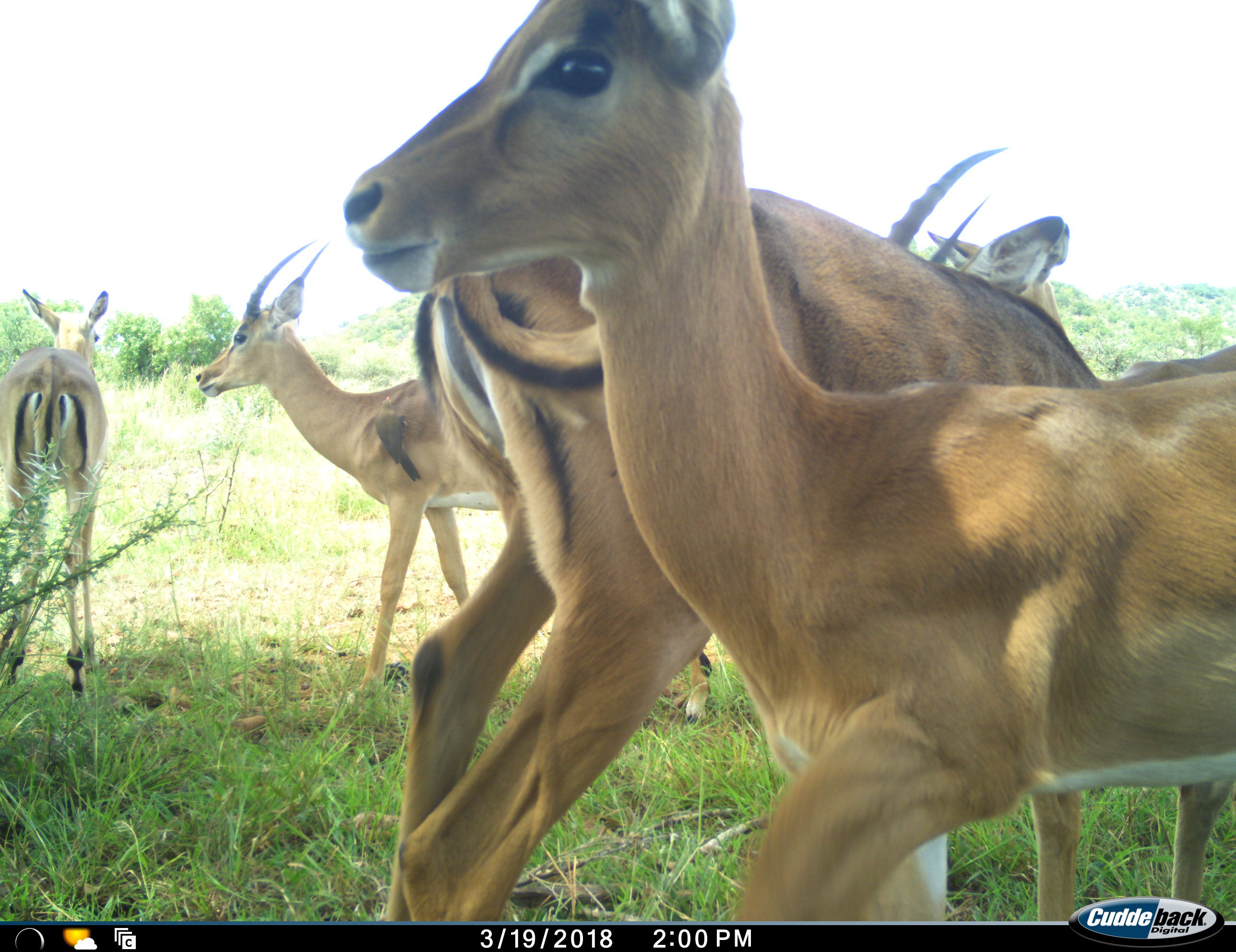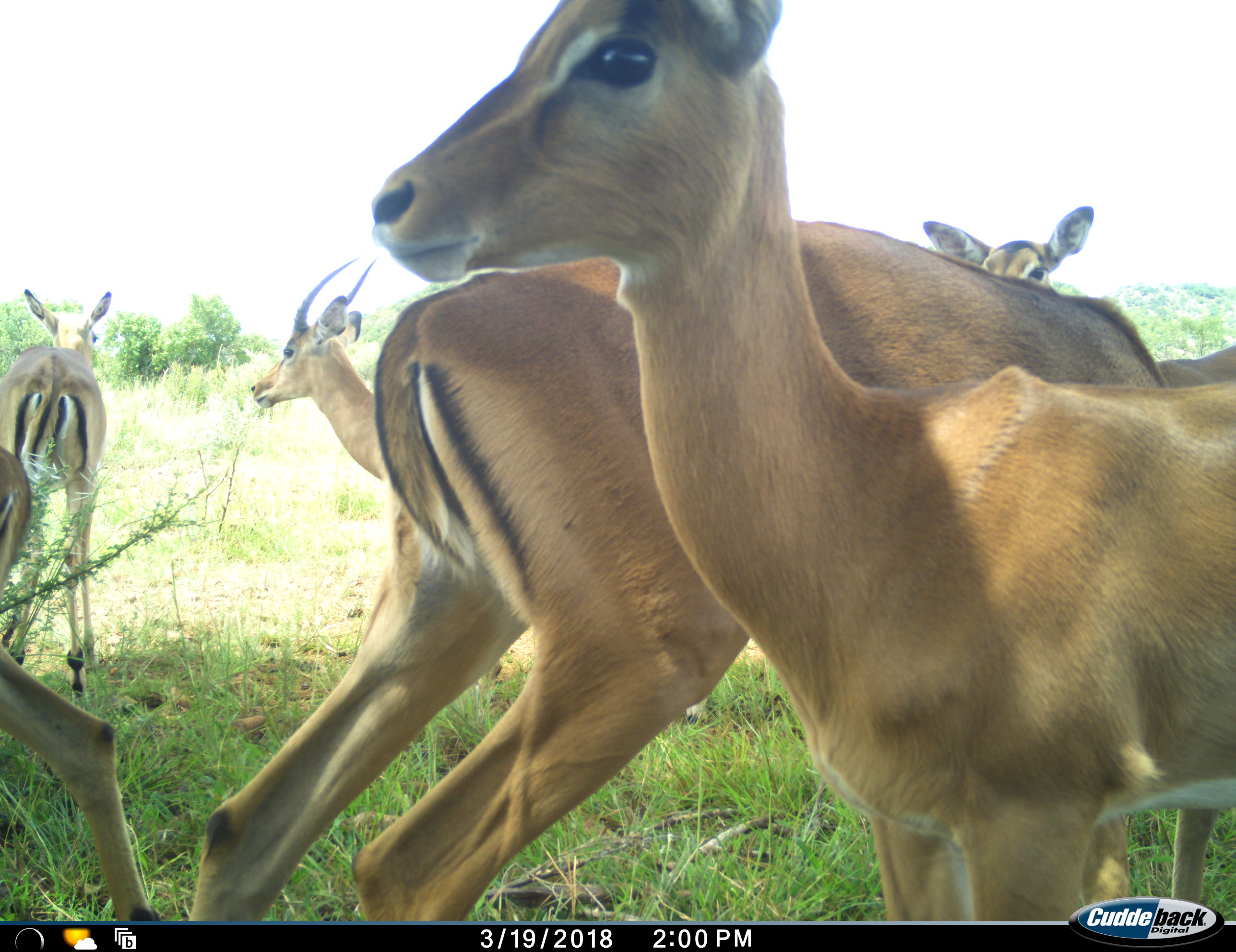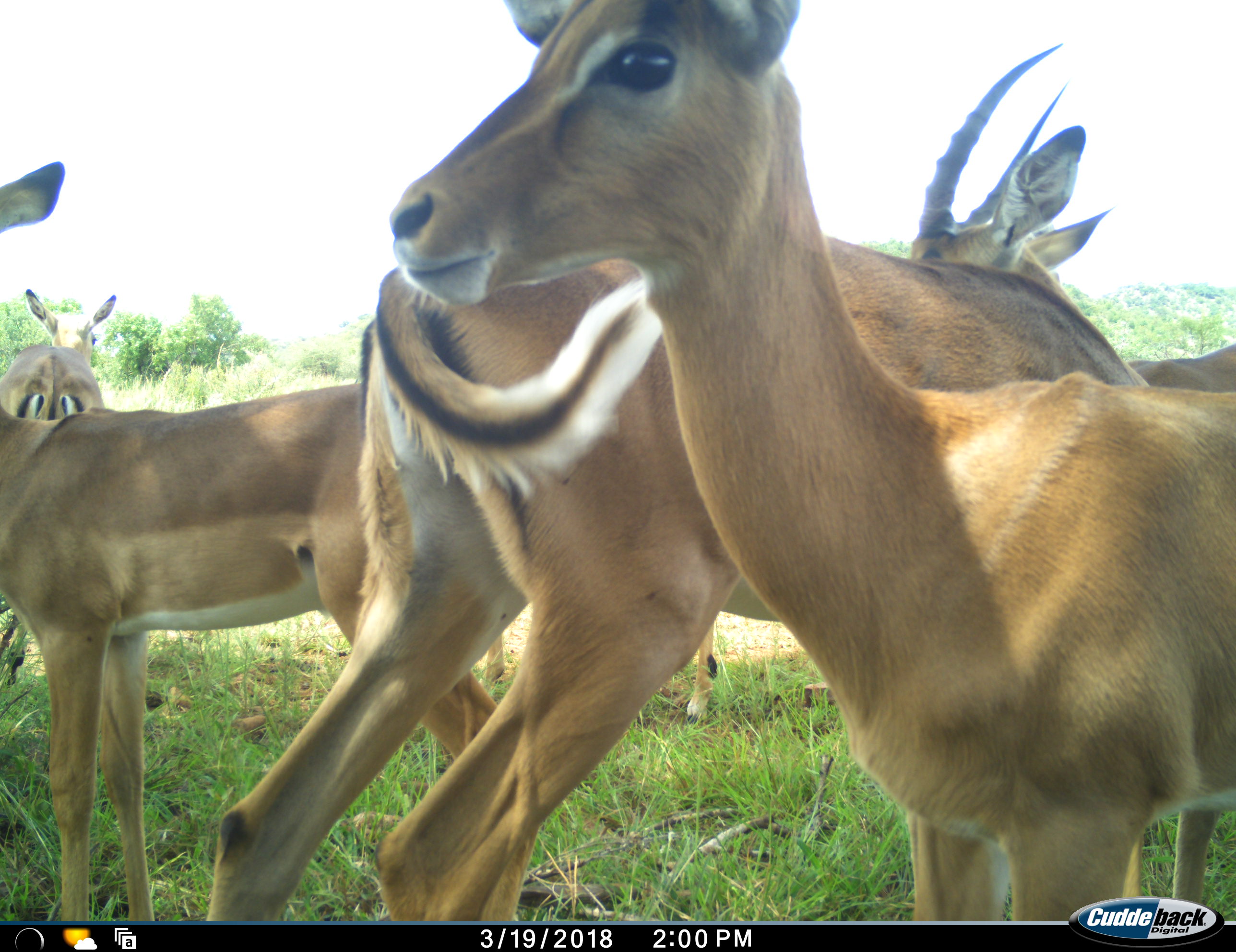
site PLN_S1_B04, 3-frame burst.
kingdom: Animalia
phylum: Chordata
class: Mammalia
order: Artiodactyla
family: Bovidae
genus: Aepyceros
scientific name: Aepyceros melampus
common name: impala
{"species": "impala (Aepyceros melampus)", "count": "6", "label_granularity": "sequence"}